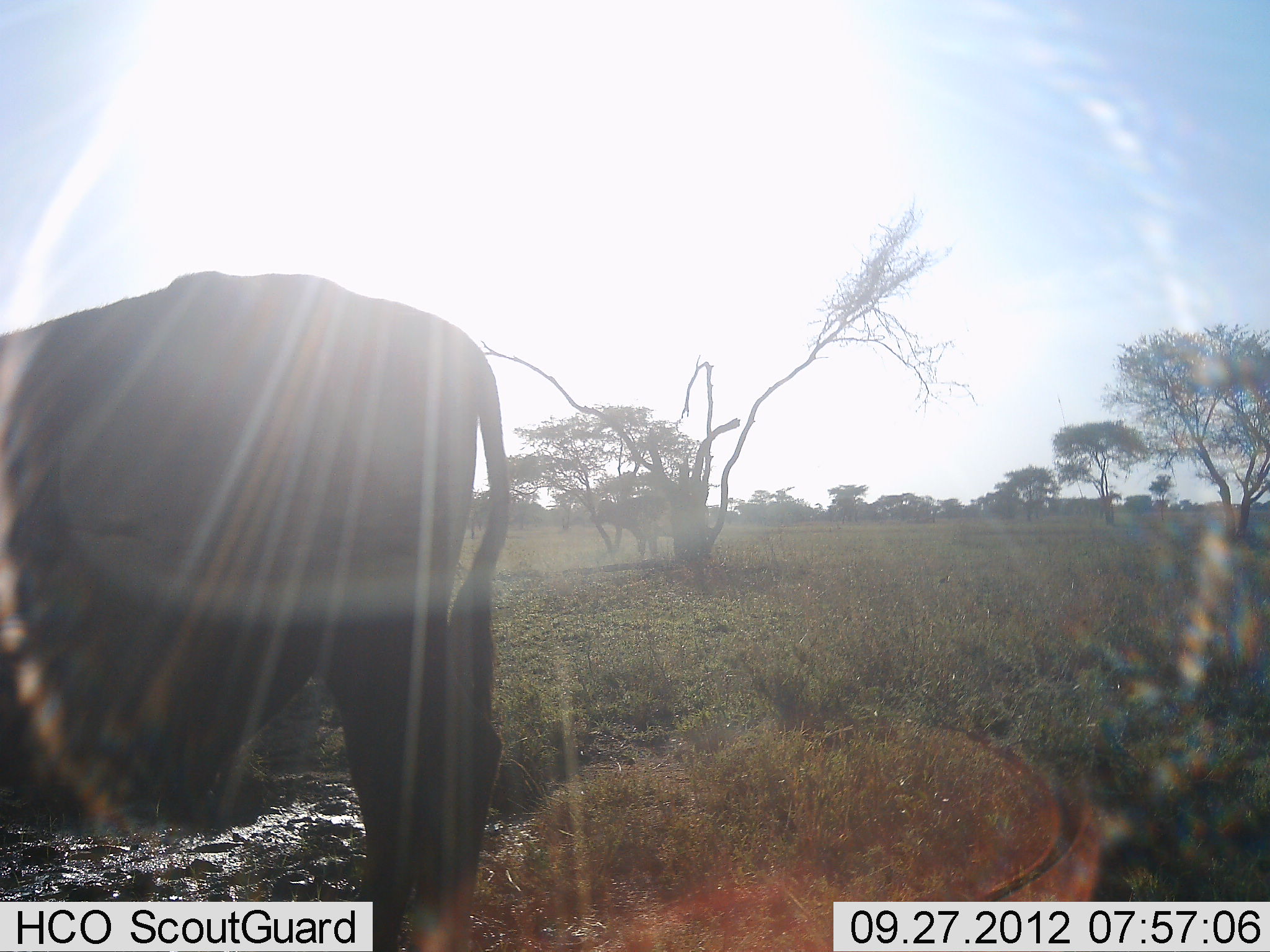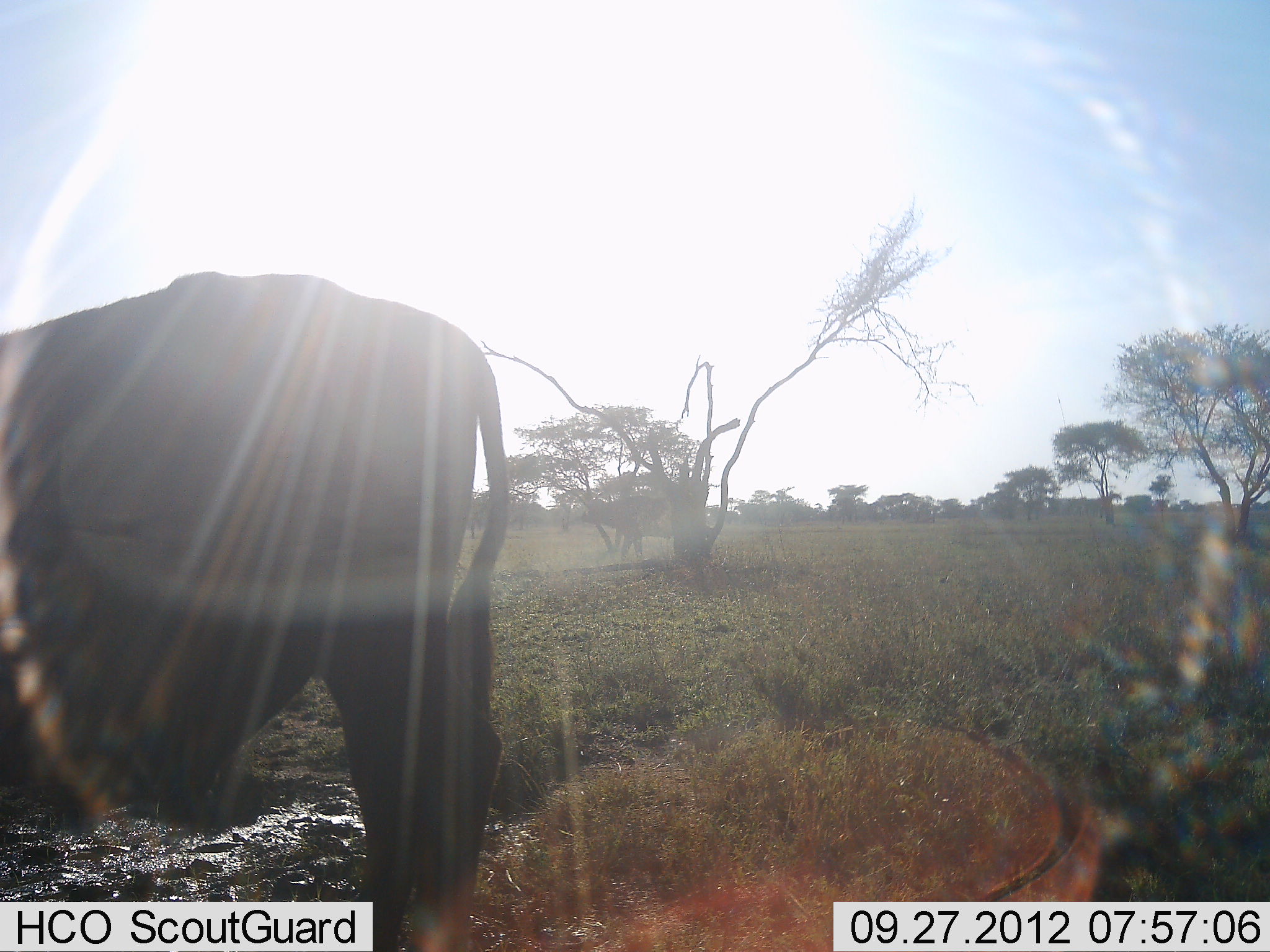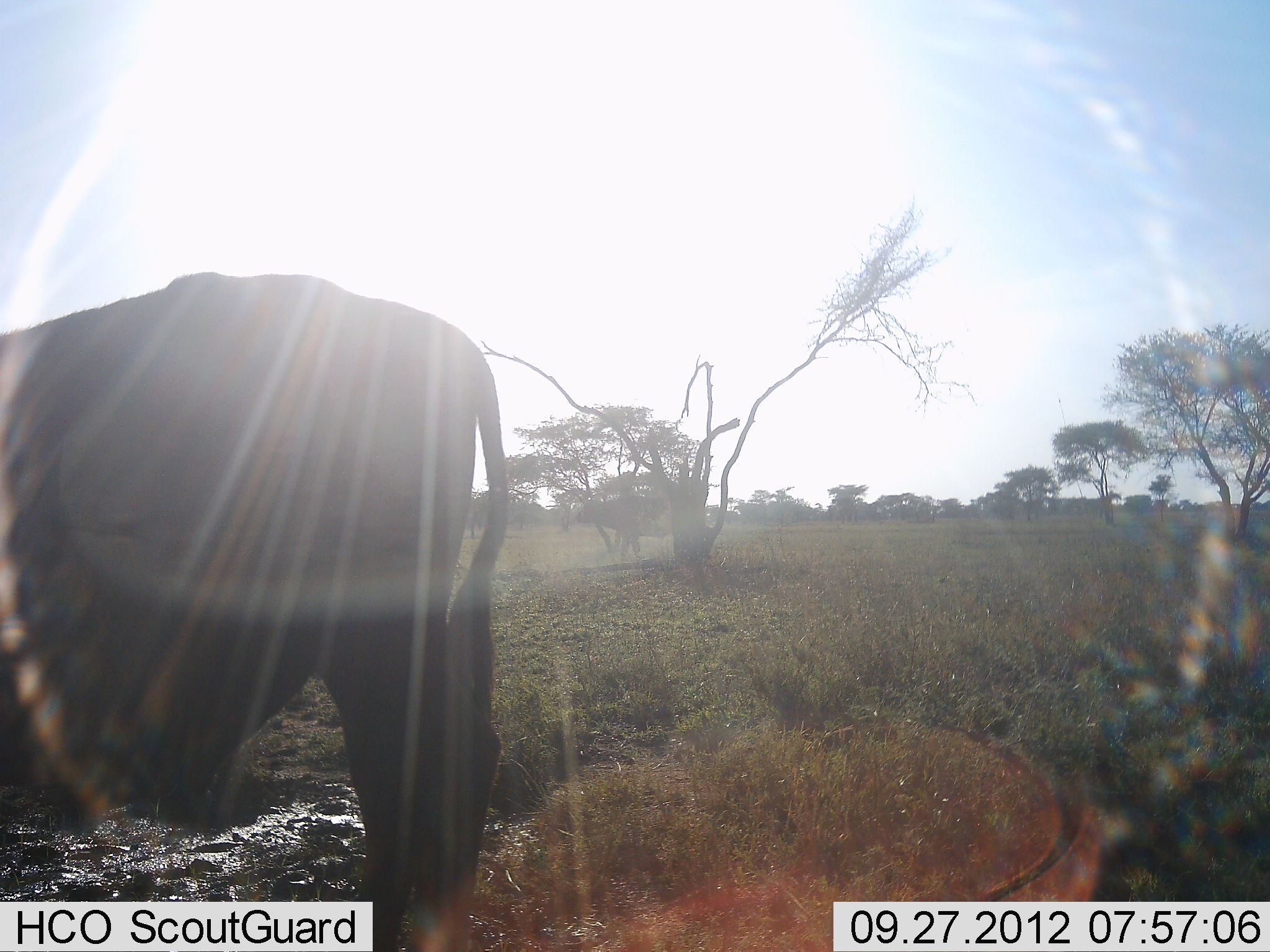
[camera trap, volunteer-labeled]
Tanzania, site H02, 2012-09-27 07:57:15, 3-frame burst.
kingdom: Animalia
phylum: Chordata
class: Mammalia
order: Artiodactyla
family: Bovidae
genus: Syncerus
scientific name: Syncerus caffer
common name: cape buffalo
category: buffalo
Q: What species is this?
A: Buffalo (cape buffalo) (Syncerus caffer).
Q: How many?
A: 2.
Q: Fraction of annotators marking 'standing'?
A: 80%.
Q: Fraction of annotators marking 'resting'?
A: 0%.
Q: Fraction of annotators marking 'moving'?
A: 40%.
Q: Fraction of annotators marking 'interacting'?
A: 0%.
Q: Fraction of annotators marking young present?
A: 0%.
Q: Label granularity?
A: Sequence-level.